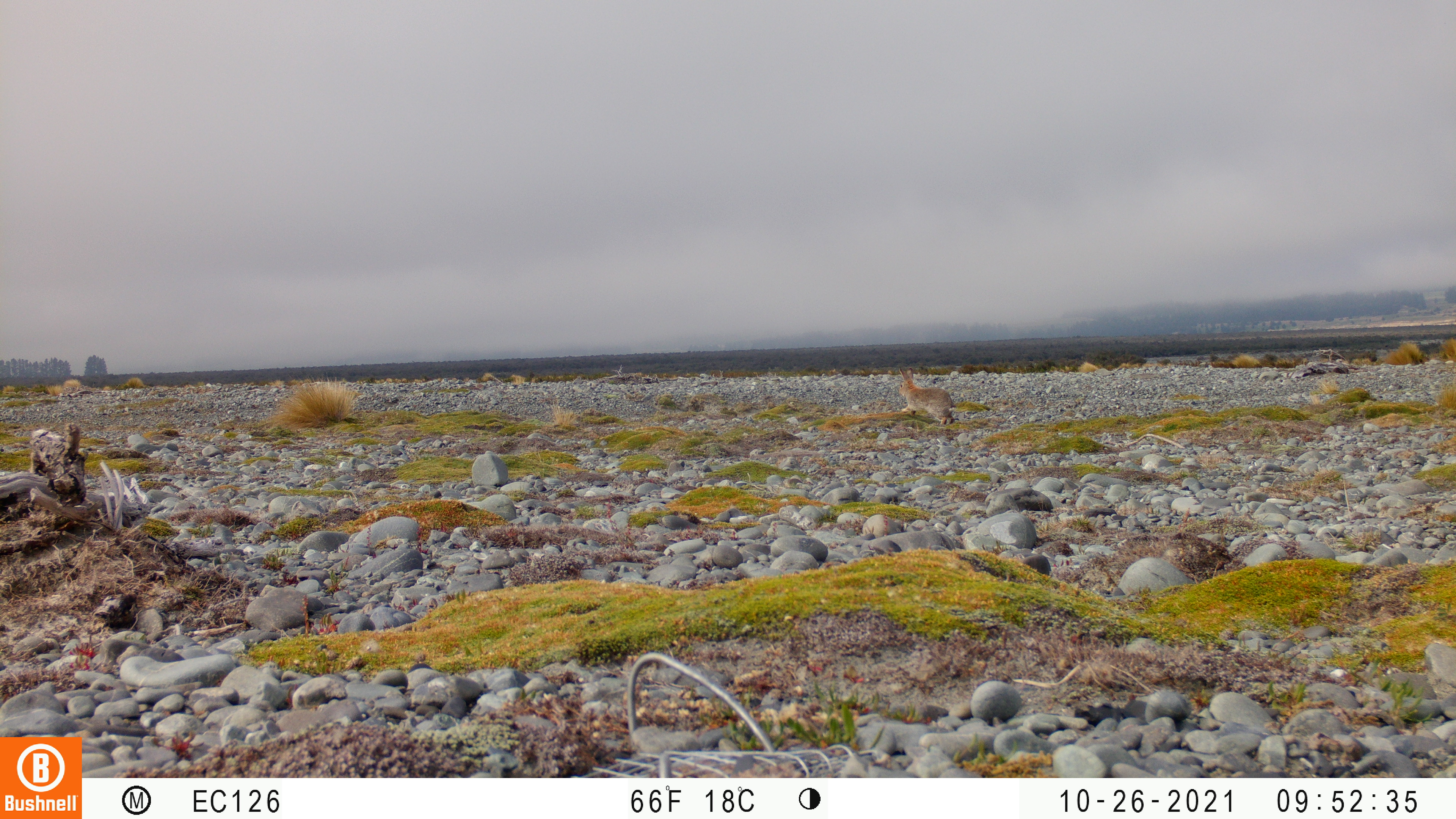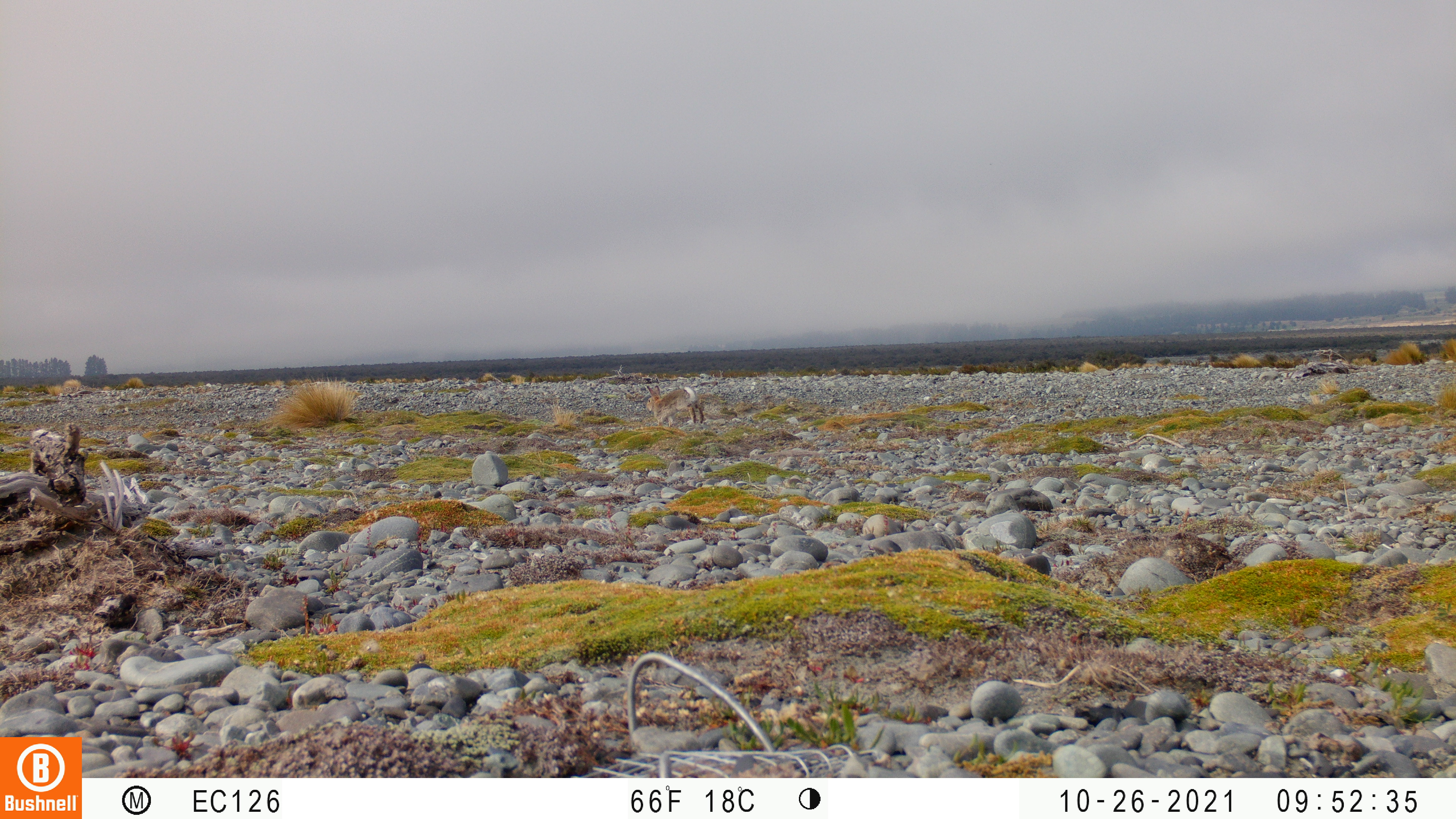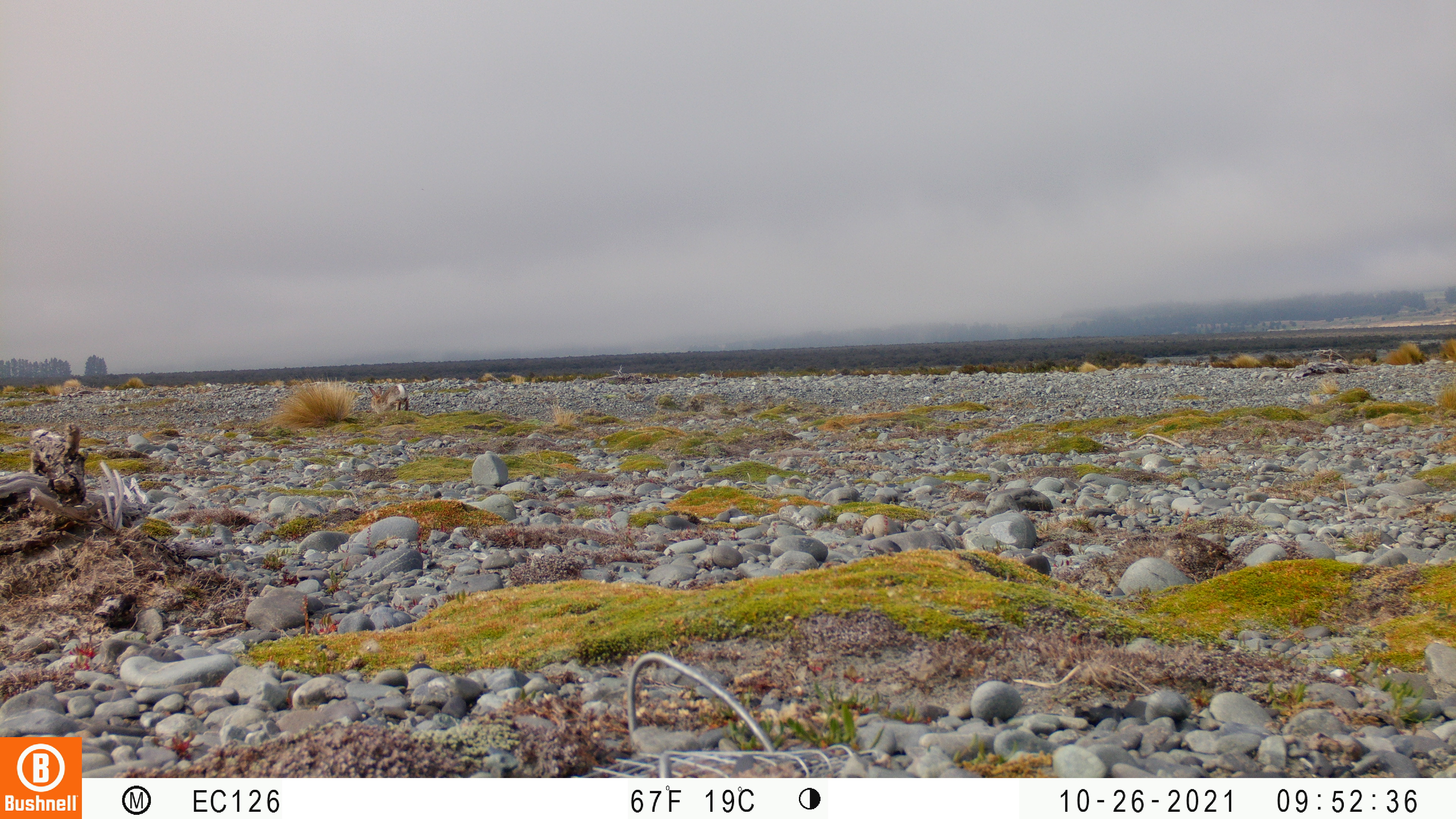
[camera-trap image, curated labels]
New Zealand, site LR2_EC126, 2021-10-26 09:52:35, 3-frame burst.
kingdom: Animalia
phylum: Chordata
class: Mammalia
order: Lagomorpha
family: Leporidae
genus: Oryctolagus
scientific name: Oryctolagus cuniculus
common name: european rabbit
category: rabbit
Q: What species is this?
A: Rabbit (european rabbit) (Oryctolagus cuniculus).